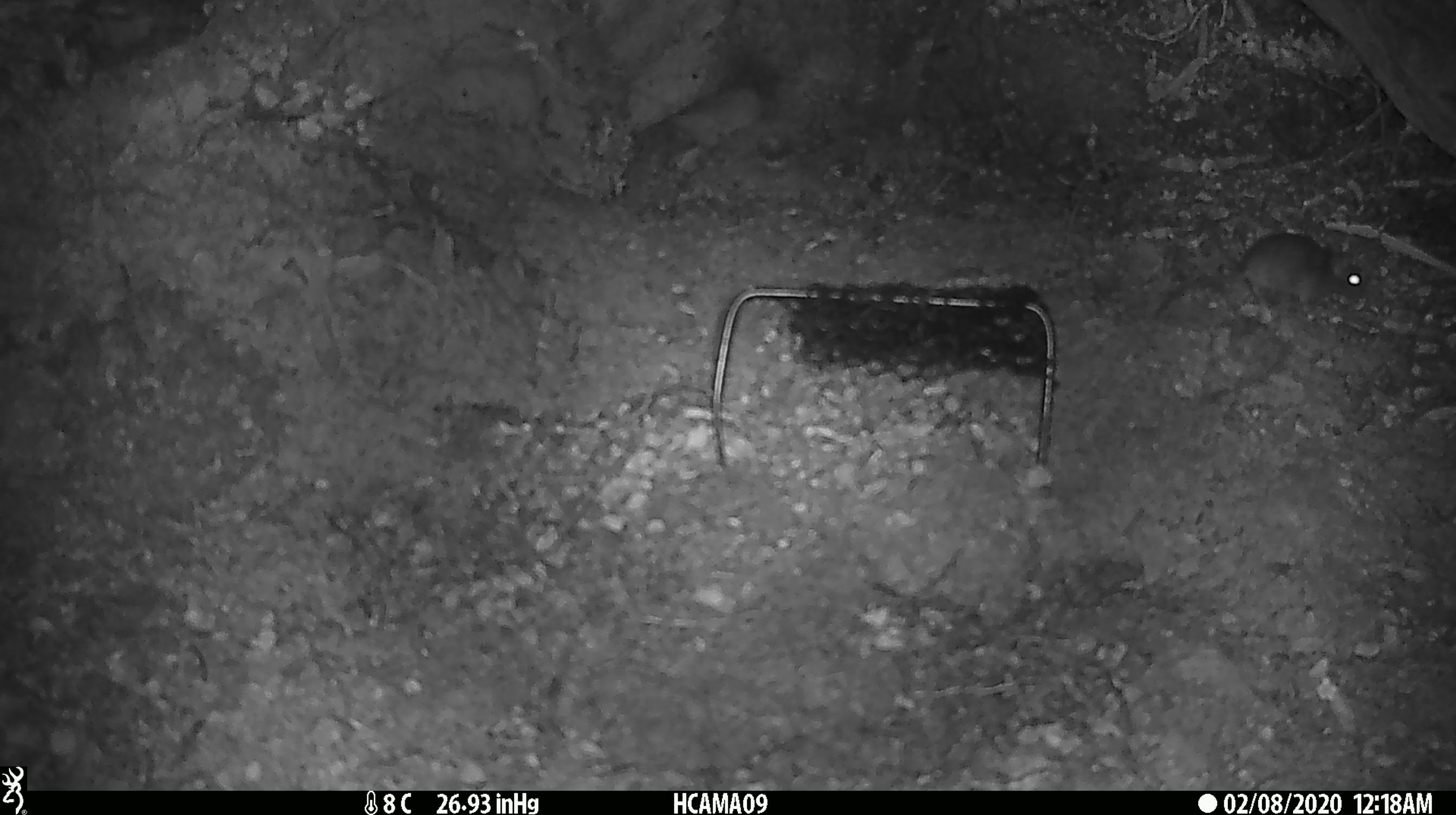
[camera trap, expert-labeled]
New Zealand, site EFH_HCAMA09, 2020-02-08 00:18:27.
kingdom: Animalia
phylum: Chordata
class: Mammalia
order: Rodentia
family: Muridae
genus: Mus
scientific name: Mus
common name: mouse